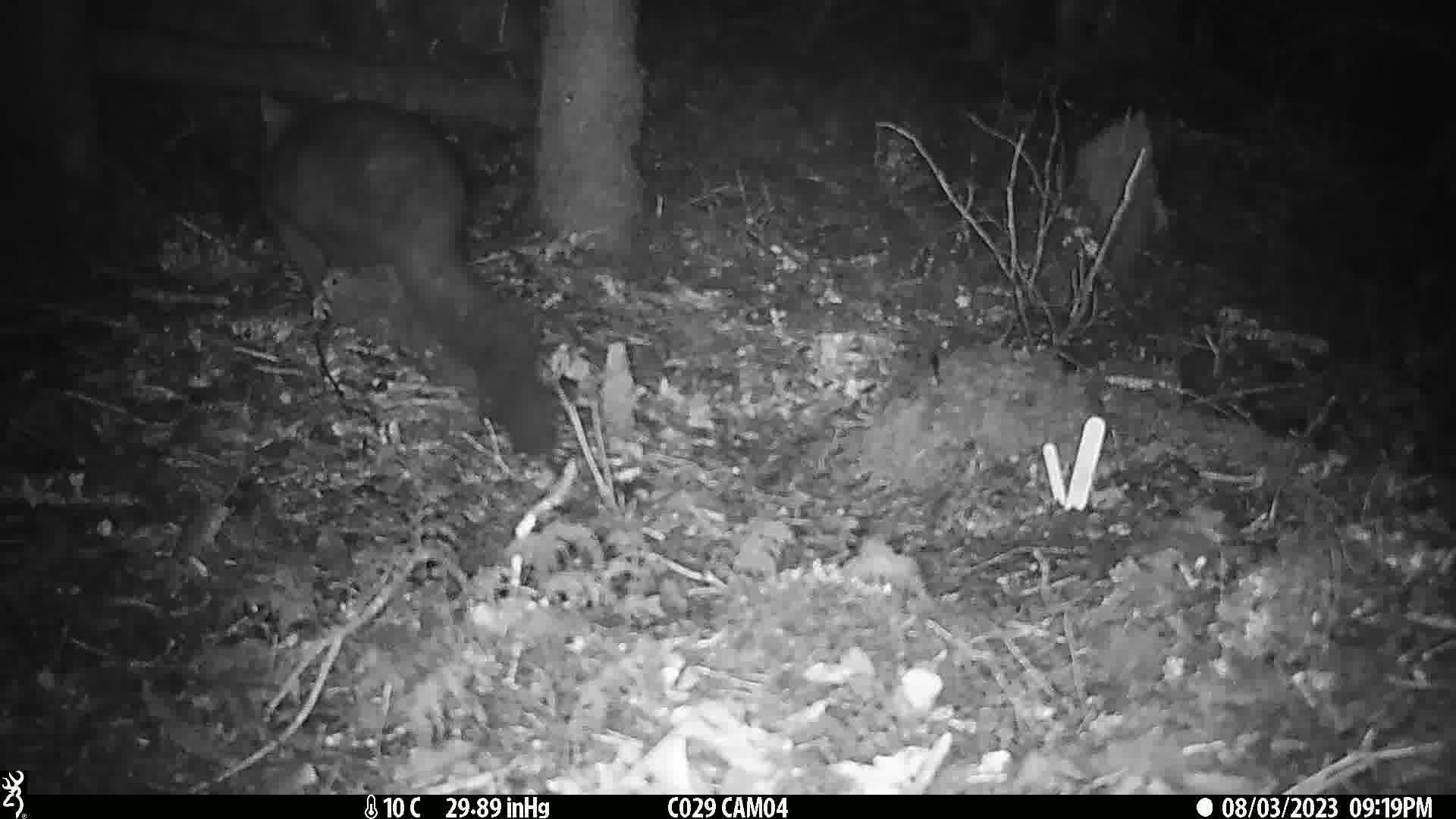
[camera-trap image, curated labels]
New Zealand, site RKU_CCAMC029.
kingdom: Animalia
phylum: Chordata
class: Mammalia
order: Diprotodontia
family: Phalangeridae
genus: Trichosurus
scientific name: Trichosurus vulpecula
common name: common brushtail possum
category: possum